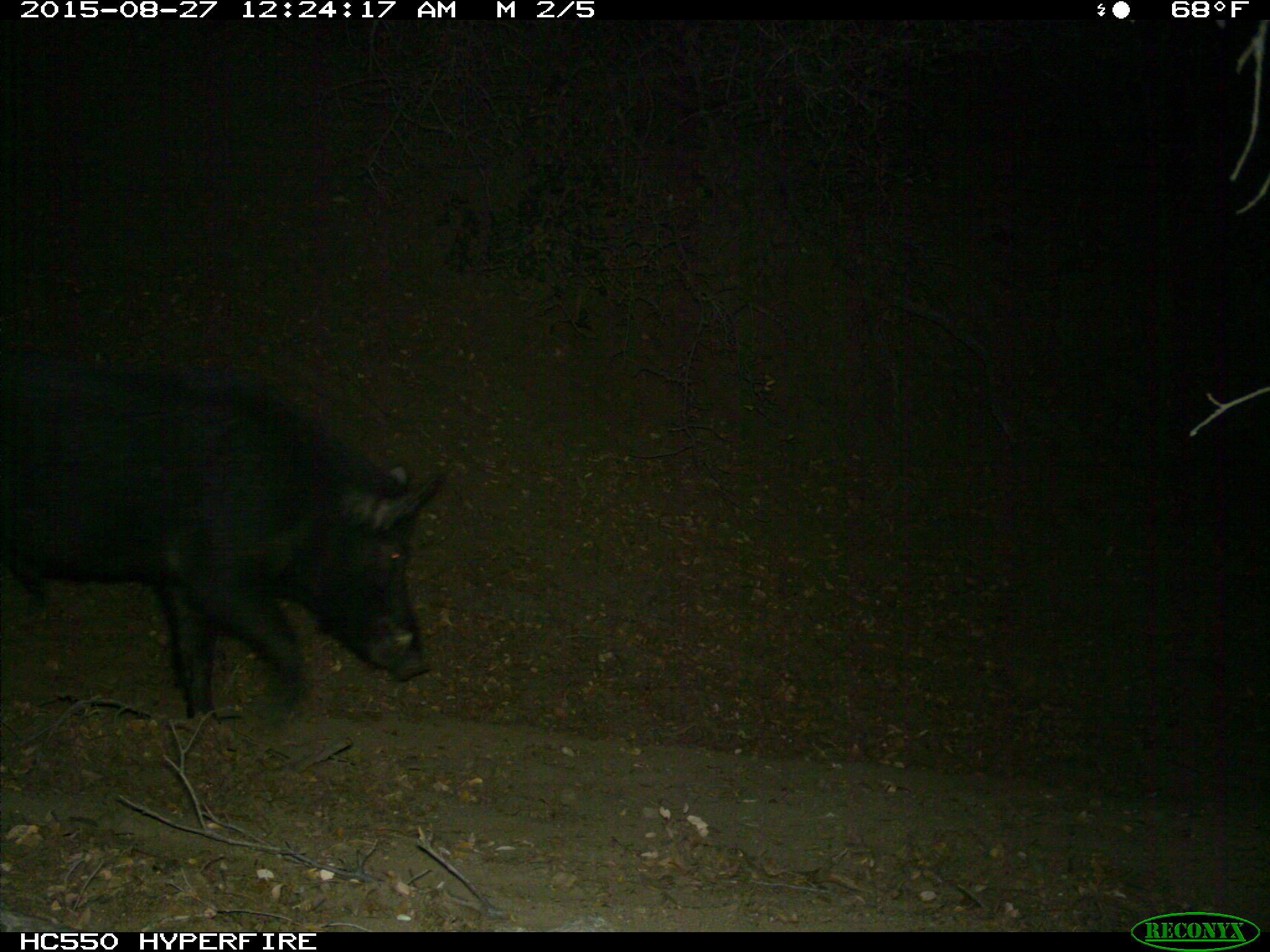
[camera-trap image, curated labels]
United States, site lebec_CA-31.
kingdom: Animalia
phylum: Chordata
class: Mammalia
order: Artiodactyla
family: Suidae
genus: Sus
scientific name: Sus scrofa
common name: wild boar